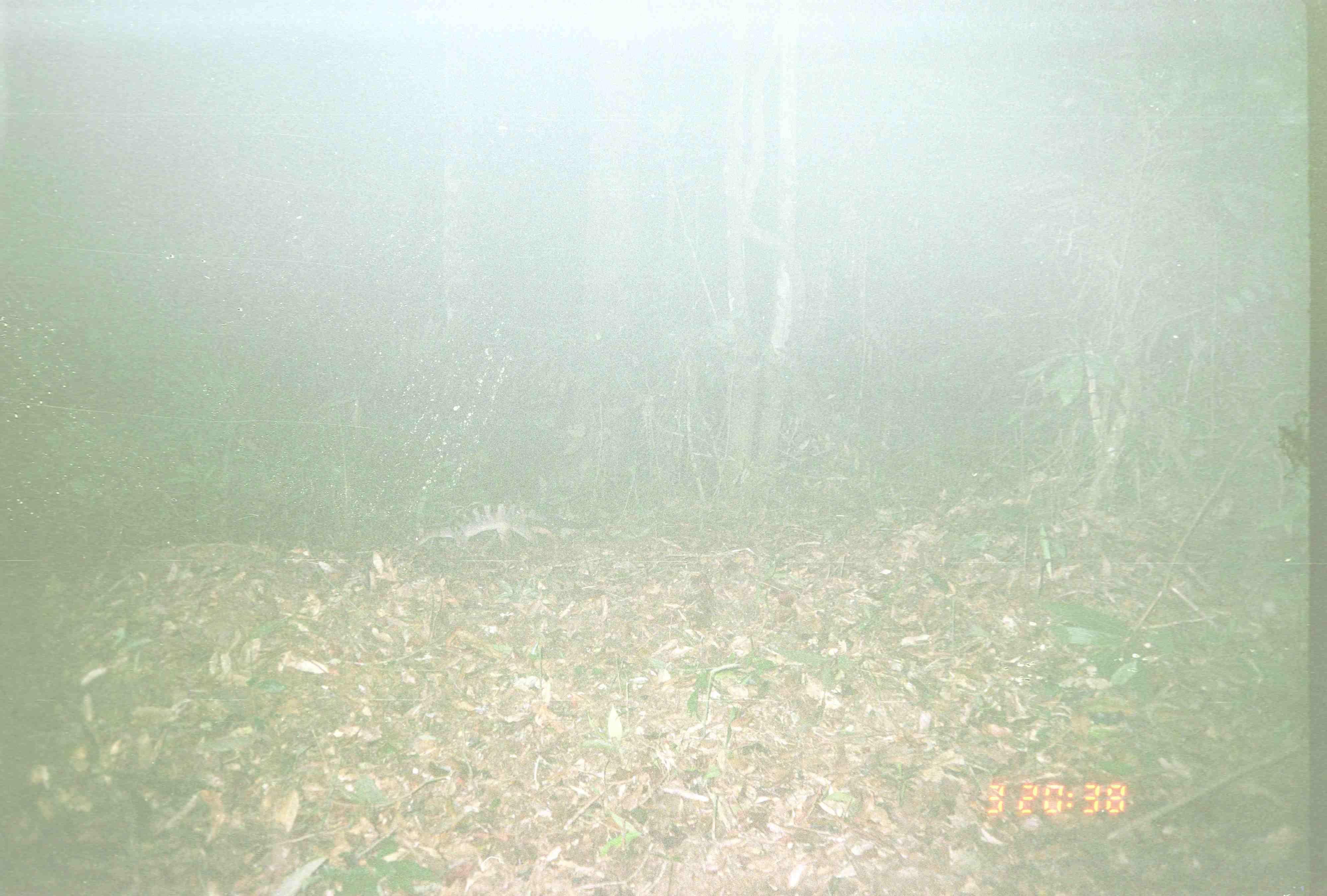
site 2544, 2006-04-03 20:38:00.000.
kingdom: Animalia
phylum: Chordata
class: Mammalia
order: Carnivora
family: Viverridae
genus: Hemigalus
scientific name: Hemigalus derbyanus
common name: banded civet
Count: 1.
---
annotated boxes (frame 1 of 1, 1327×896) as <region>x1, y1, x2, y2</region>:
hemigalus derbyanus: <region>412, 504, 601, 550</region>